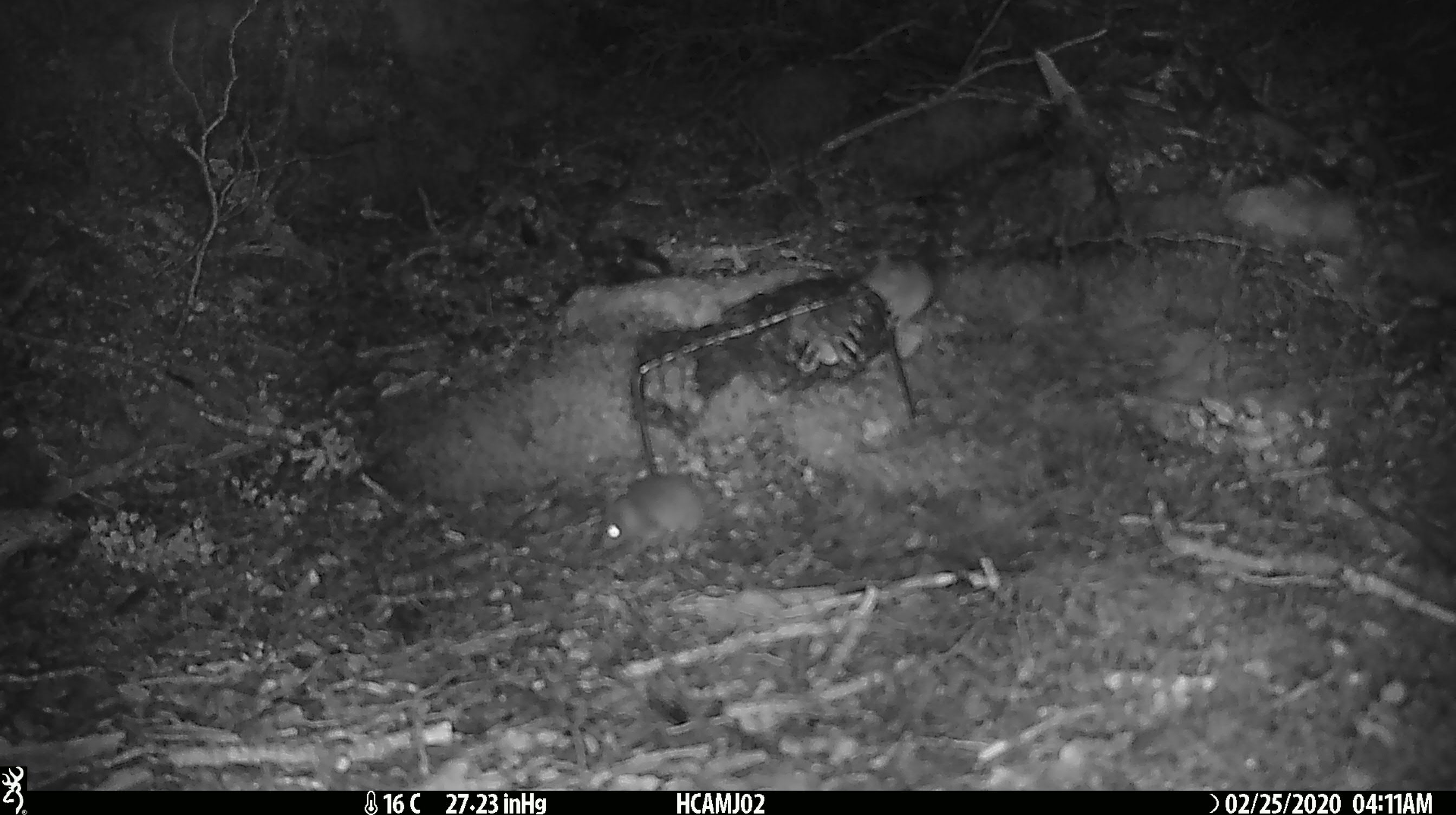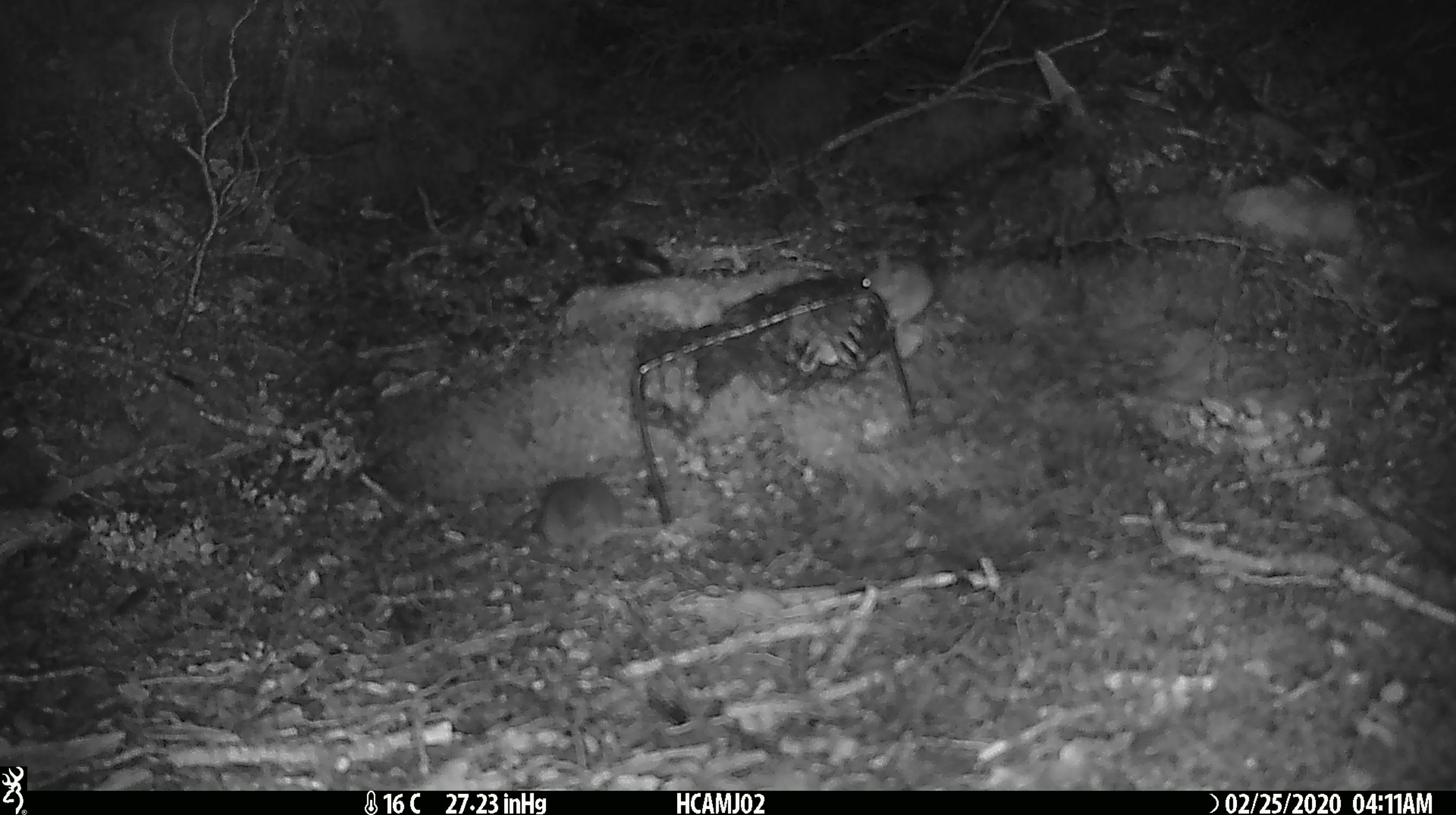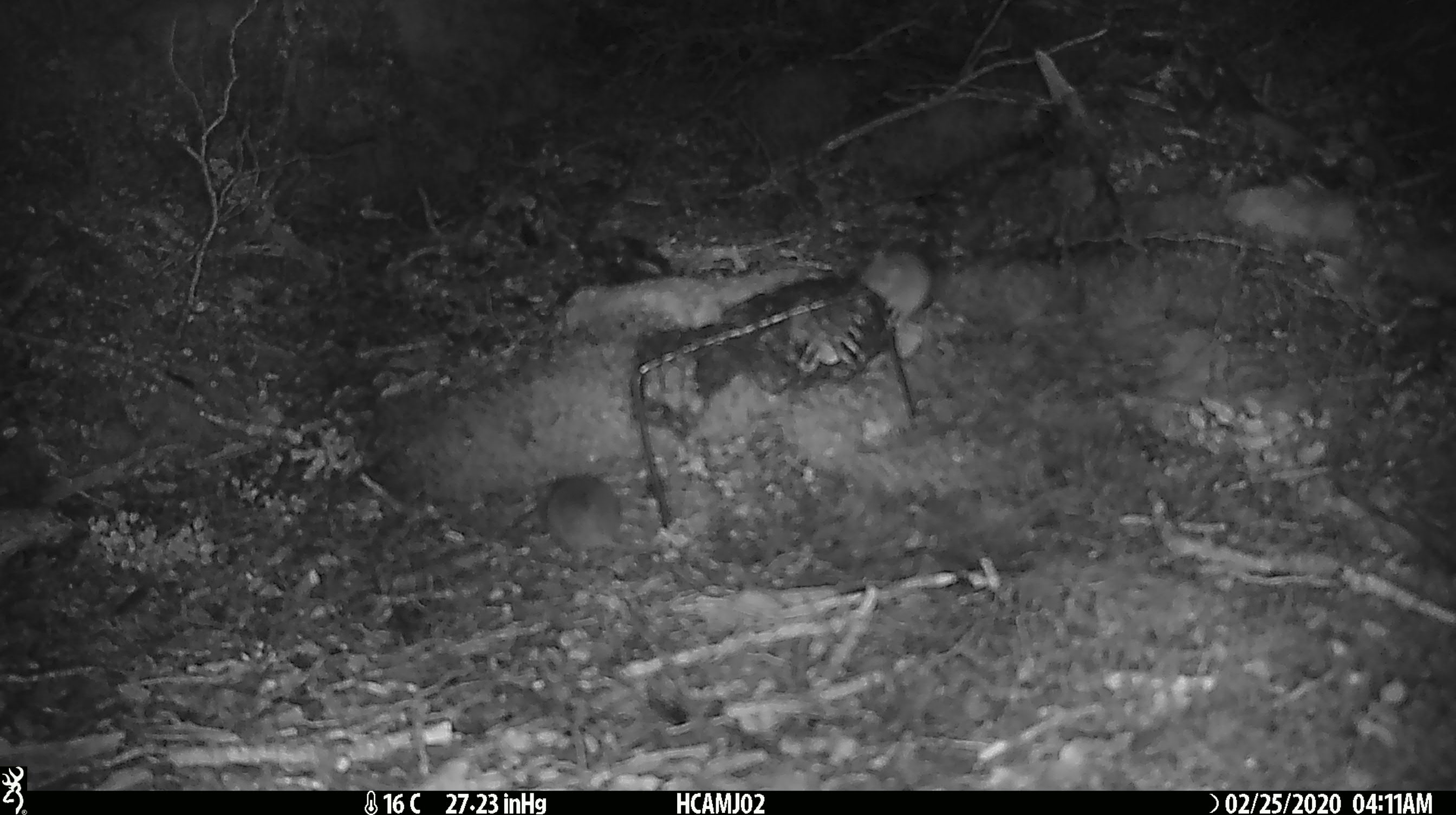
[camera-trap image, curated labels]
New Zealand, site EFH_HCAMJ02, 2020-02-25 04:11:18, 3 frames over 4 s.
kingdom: Animalia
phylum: Chordata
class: Mammalia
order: Rodentia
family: Muridae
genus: Mus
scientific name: Mus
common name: mouse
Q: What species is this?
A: Mouse (Mus).